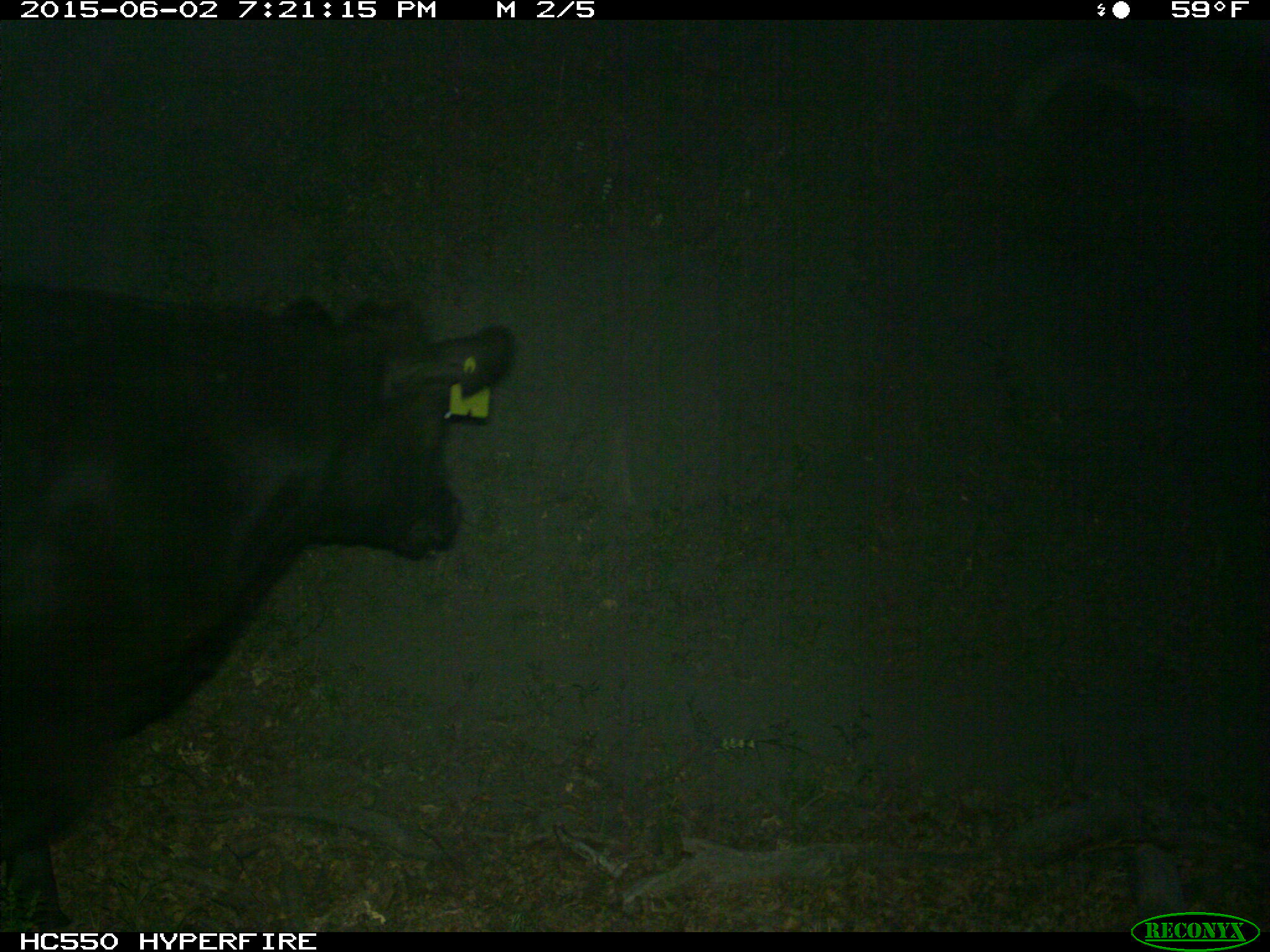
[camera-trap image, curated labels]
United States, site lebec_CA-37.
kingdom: Animalia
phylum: Chordata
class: Mammalia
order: Artiodactyla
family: Bovidae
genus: Bos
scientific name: Bos taurus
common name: domestic cow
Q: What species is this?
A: Bos taurus (domestic cow).